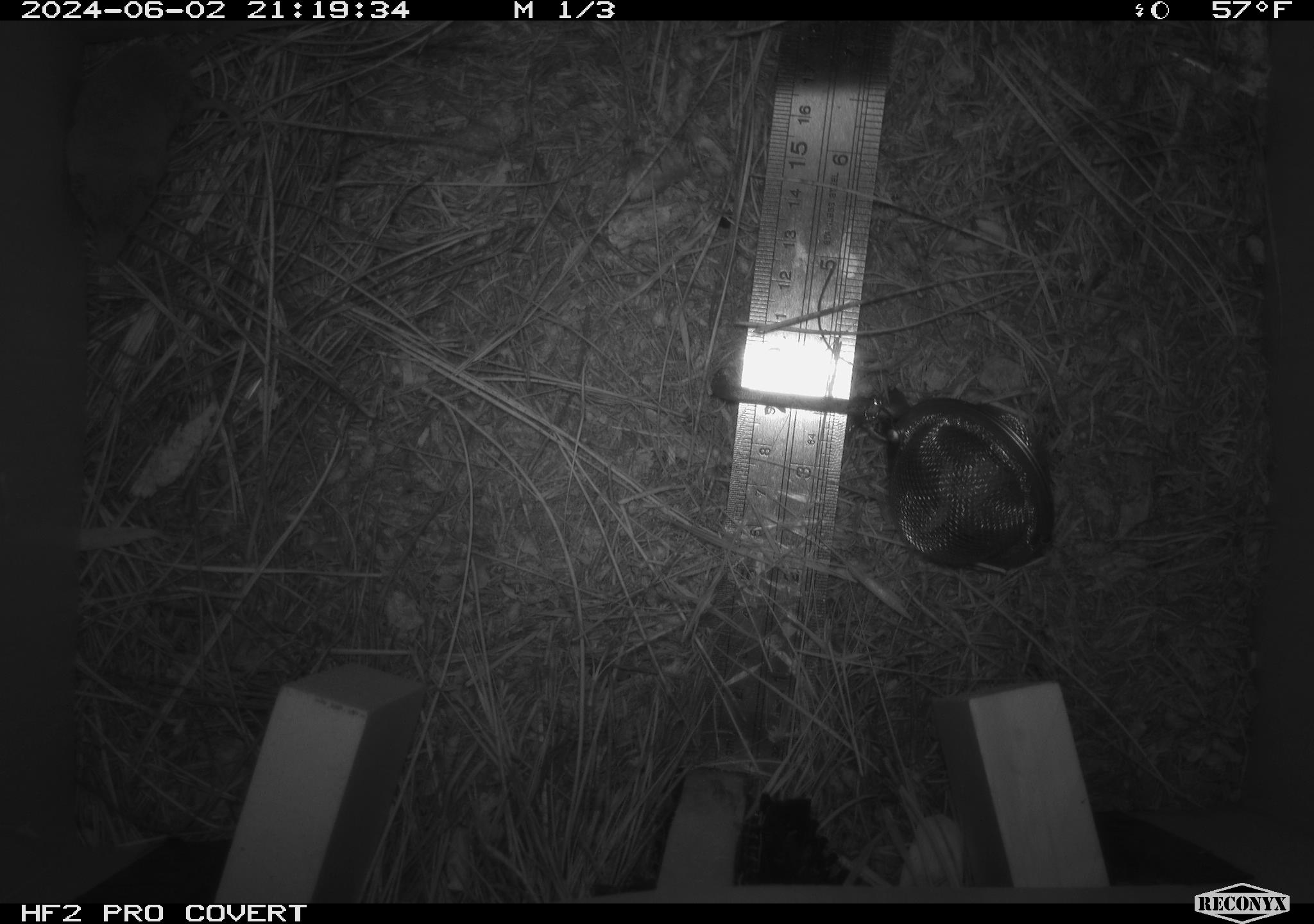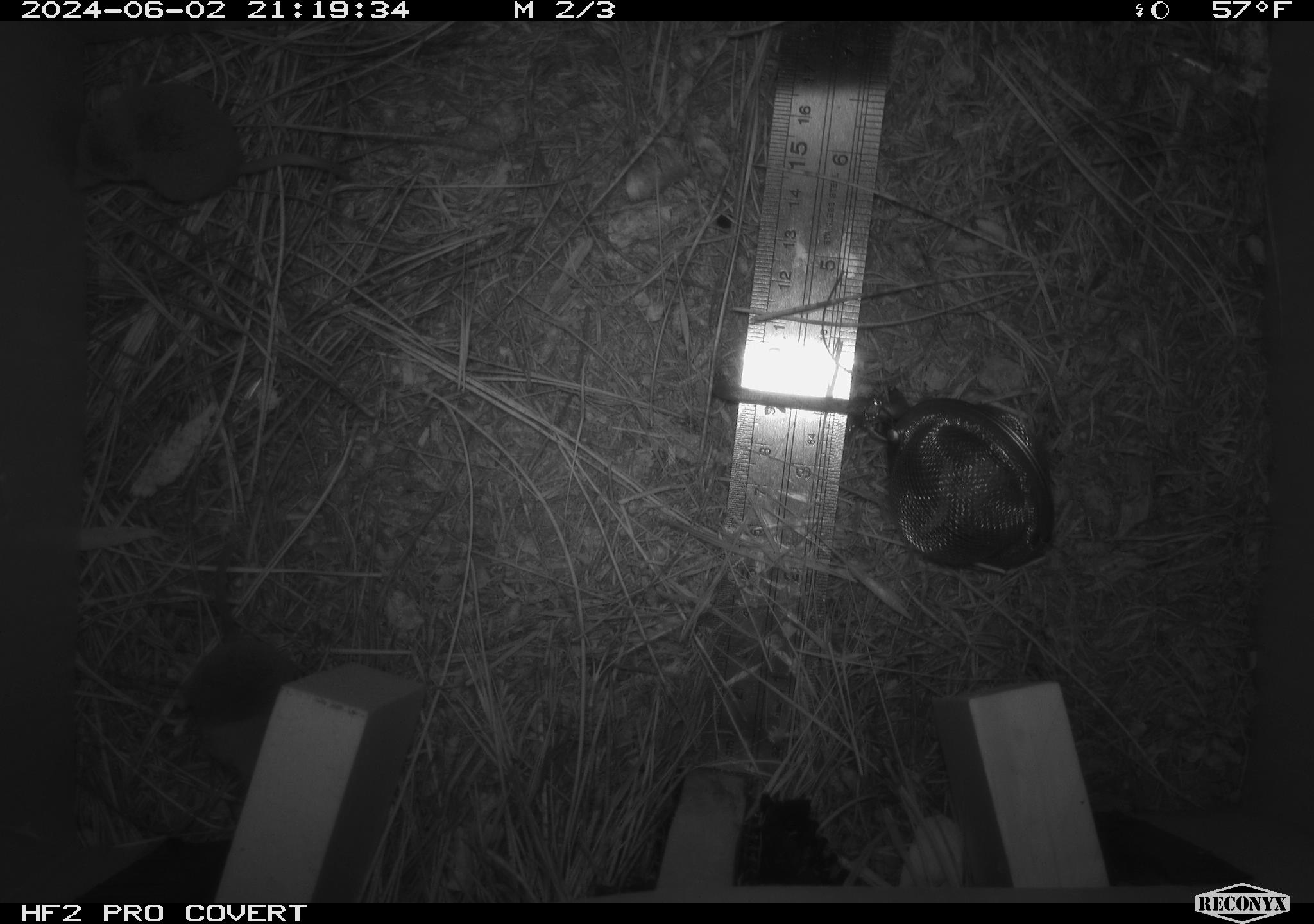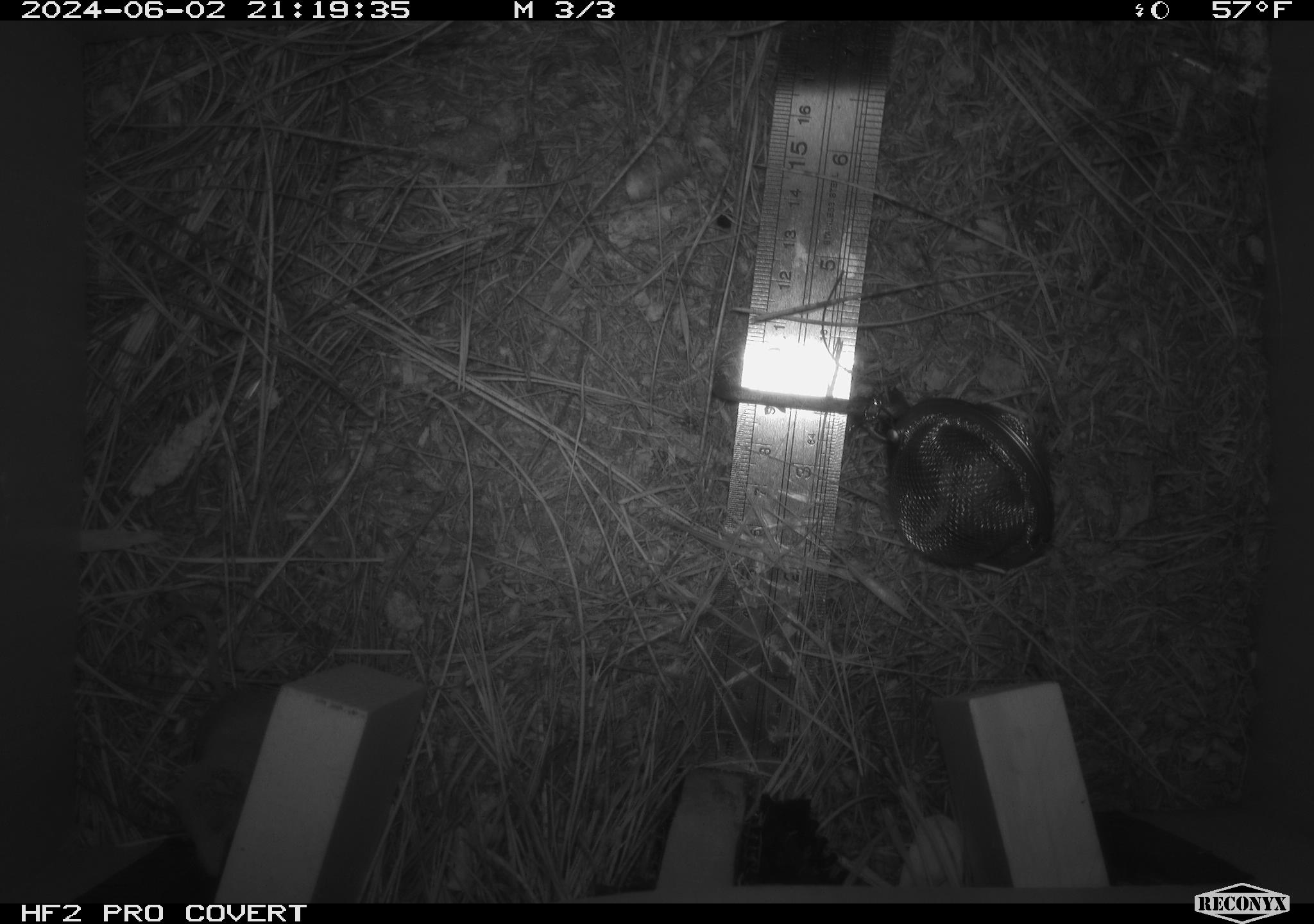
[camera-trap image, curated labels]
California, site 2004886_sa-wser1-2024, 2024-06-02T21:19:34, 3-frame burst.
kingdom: Animalia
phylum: Chordata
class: Mammalia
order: Eulipotyphla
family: Soricidae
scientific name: Soricidae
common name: shrews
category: soricidae family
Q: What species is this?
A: Soricidae family (shrews) (Soricidae).